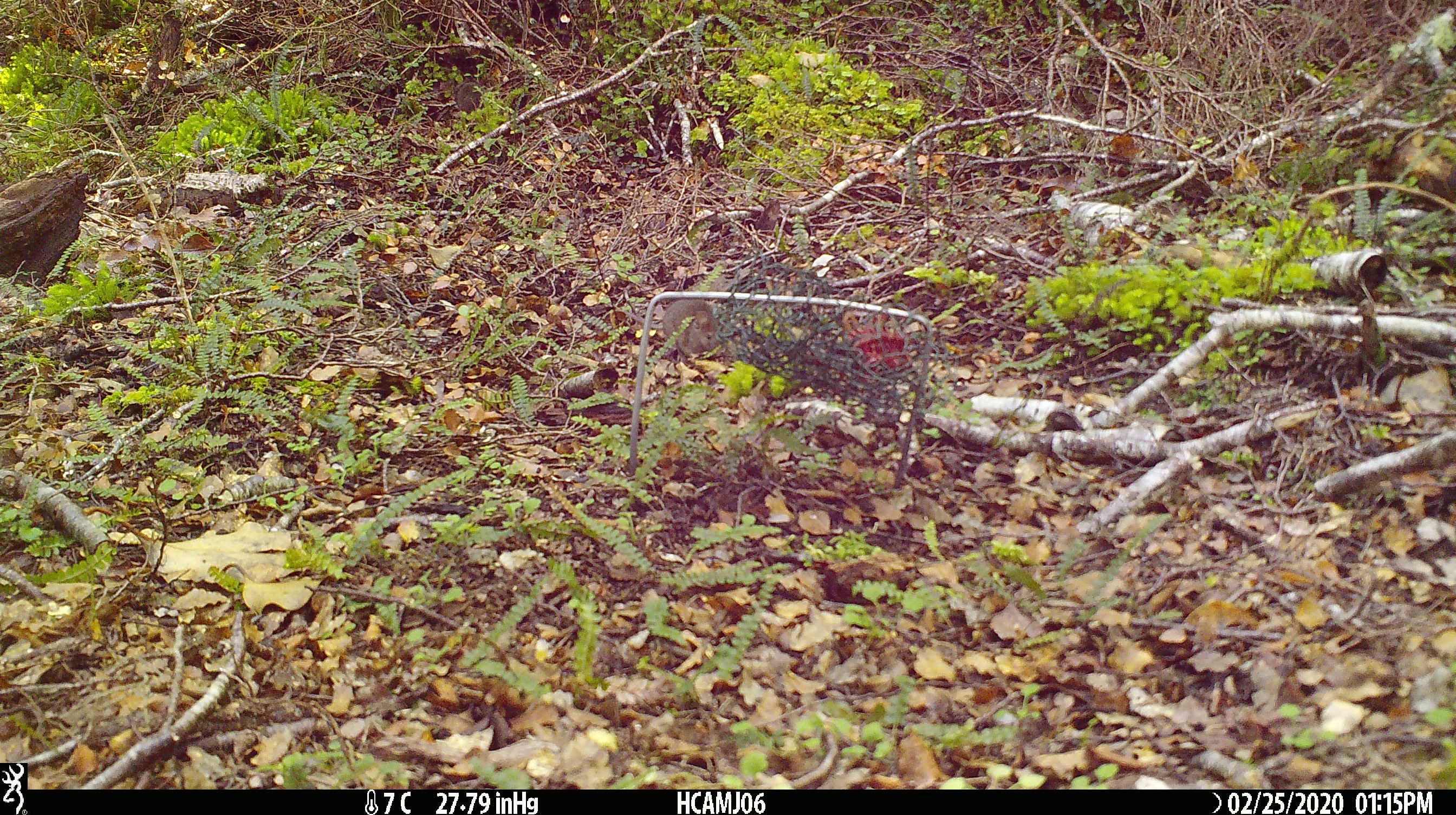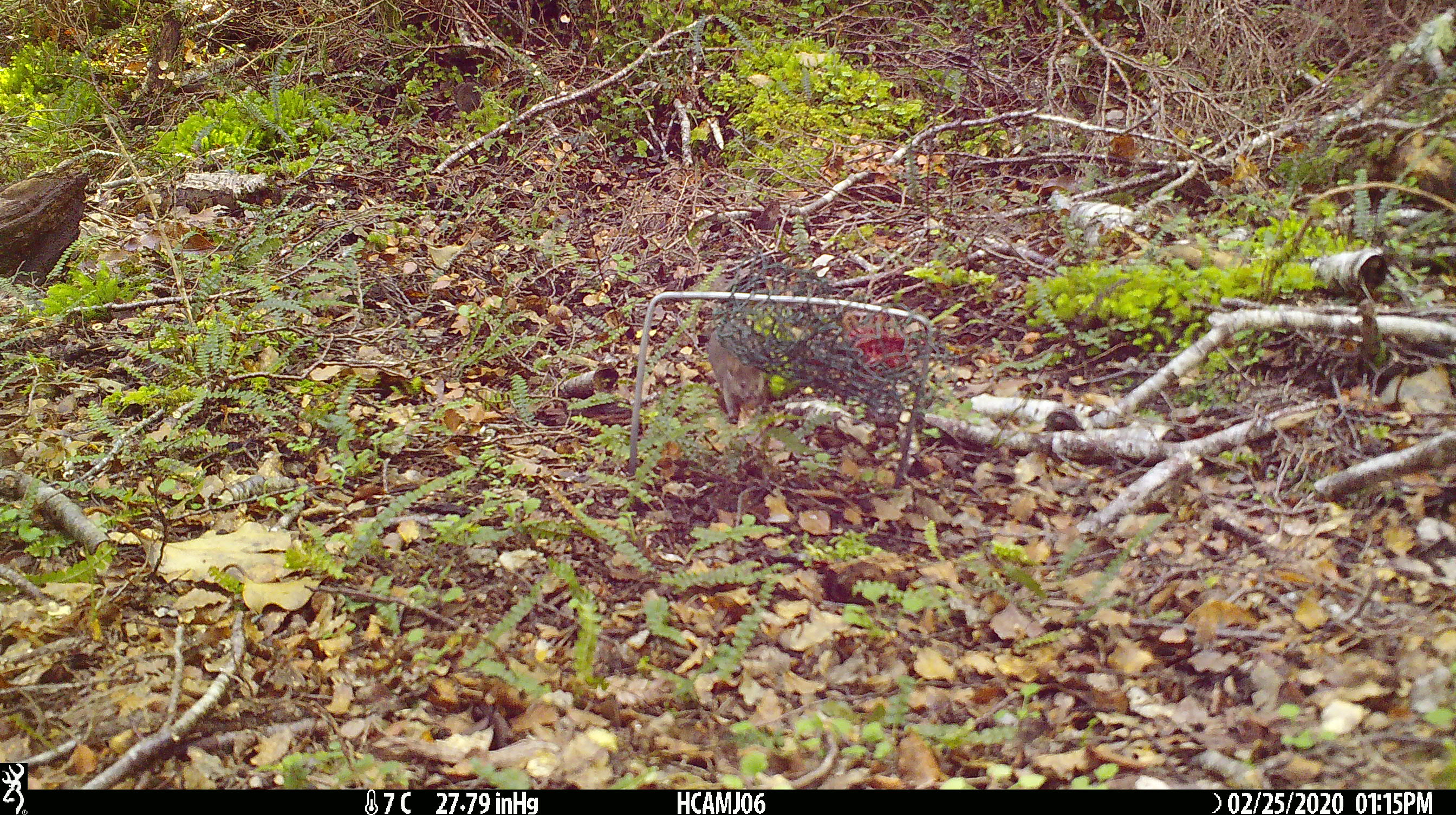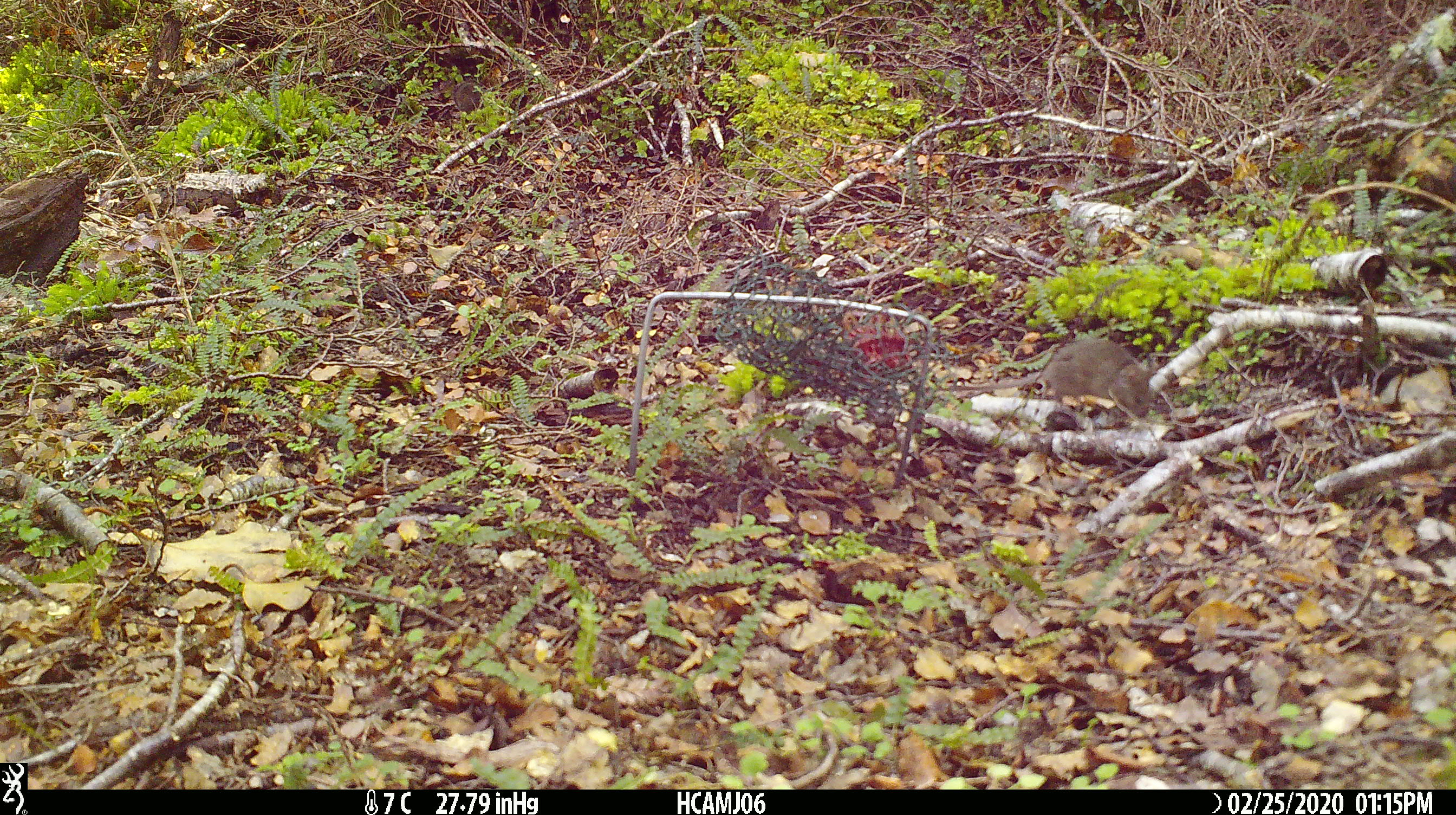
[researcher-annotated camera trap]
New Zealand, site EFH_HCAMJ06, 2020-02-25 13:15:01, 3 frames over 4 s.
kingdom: Animalia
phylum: Chordata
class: Mammalia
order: Rodentia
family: Muridae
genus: Mus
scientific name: Mus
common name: mouse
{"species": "mouse (Mus)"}